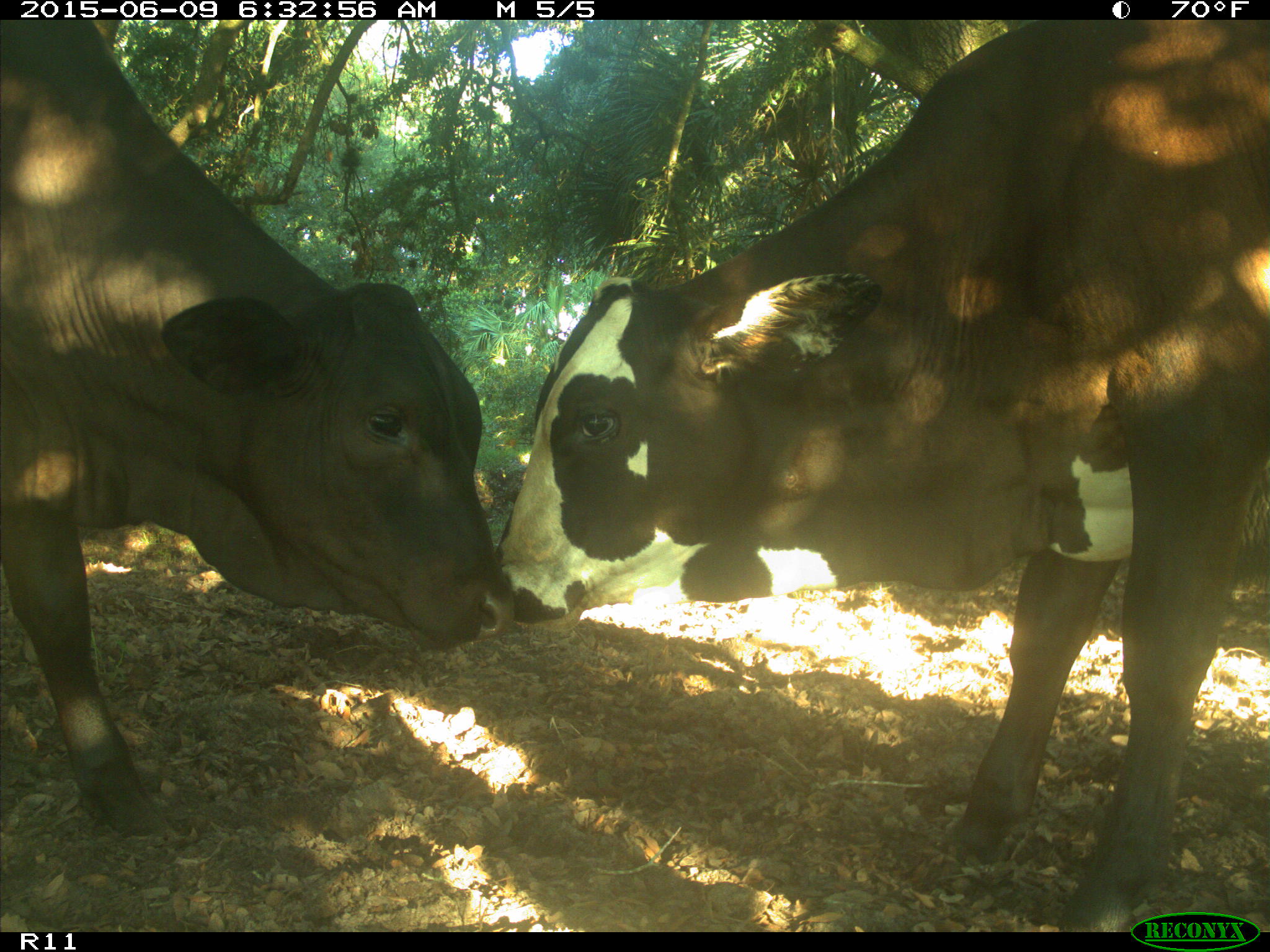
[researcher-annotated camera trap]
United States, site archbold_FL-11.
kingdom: Animalia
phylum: Chordata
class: Mammalia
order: Artiodactyla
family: Bovidae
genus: Bos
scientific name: Bos taurus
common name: domestic cow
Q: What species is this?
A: Bos taurus (domestic cow).